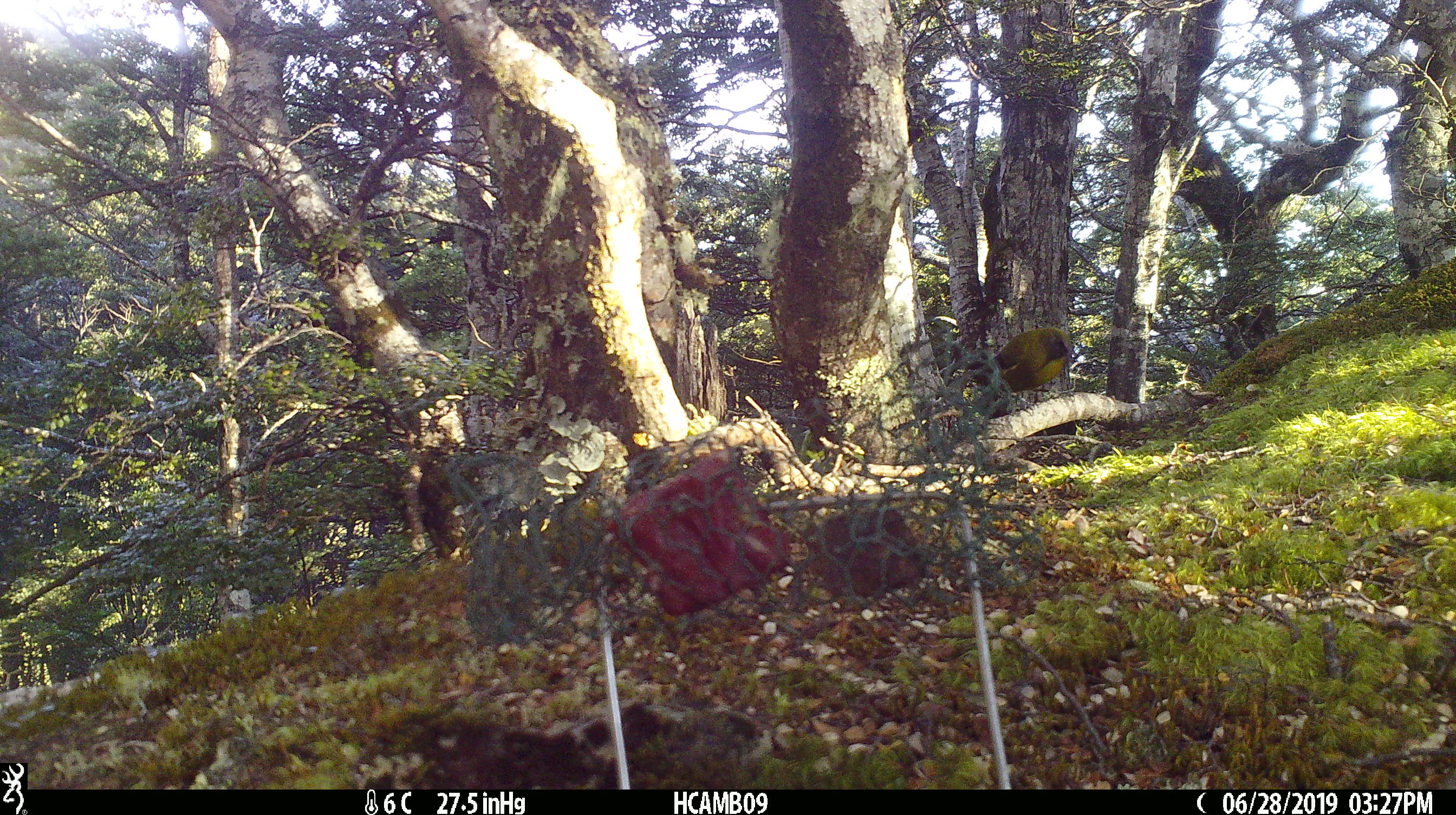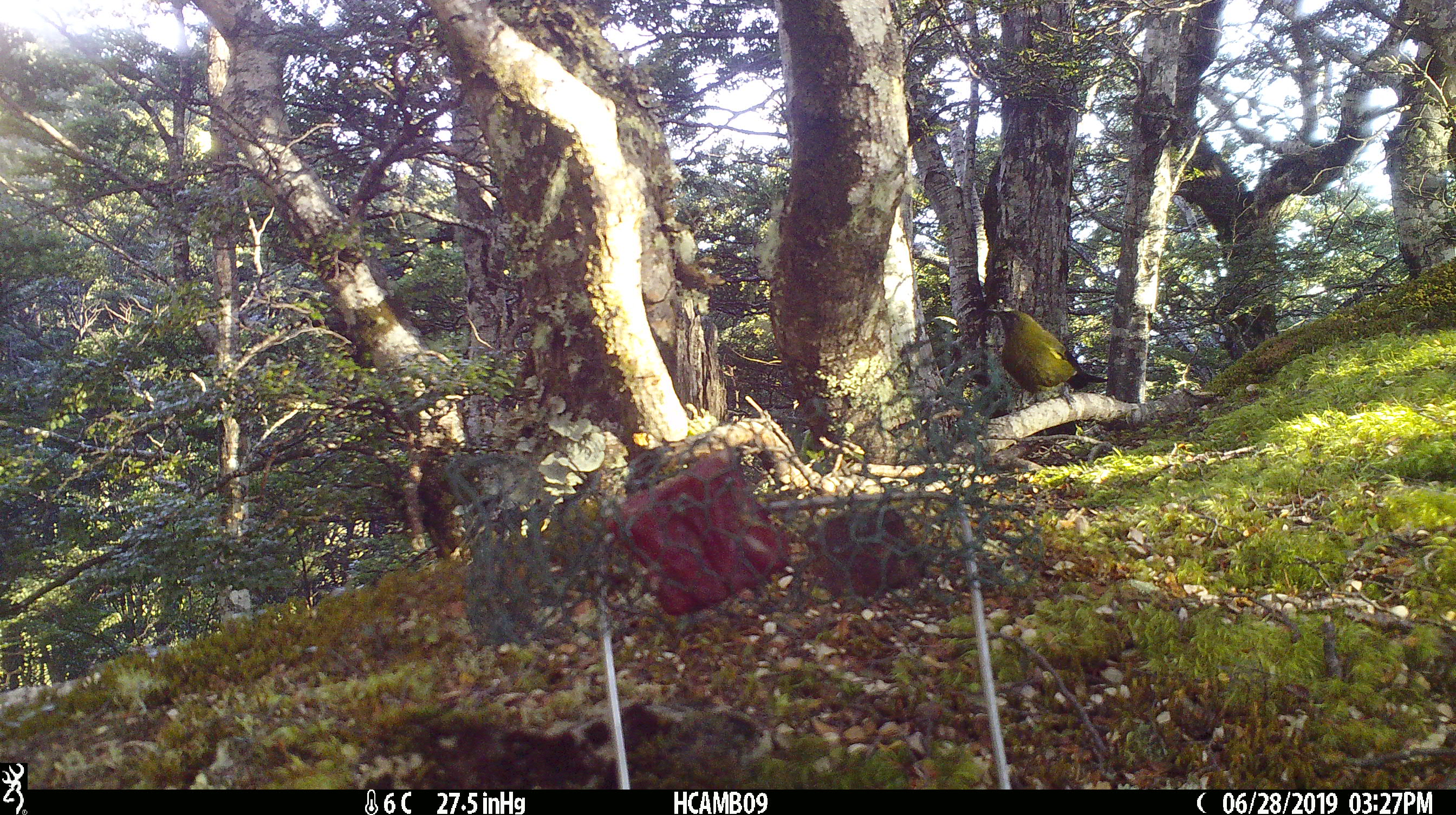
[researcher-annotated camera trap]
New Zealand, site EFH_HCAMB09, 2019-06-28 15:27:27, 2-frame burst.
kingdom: Animalia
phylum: Chordata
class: Aves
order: Passeriformes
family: Meliphagidae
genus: Anthornis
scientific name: Anthornis melanura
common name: new zealand bellbird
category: bellbird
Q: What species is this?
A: Bellbird (new zealand bellbird) (Anthornis melanura).